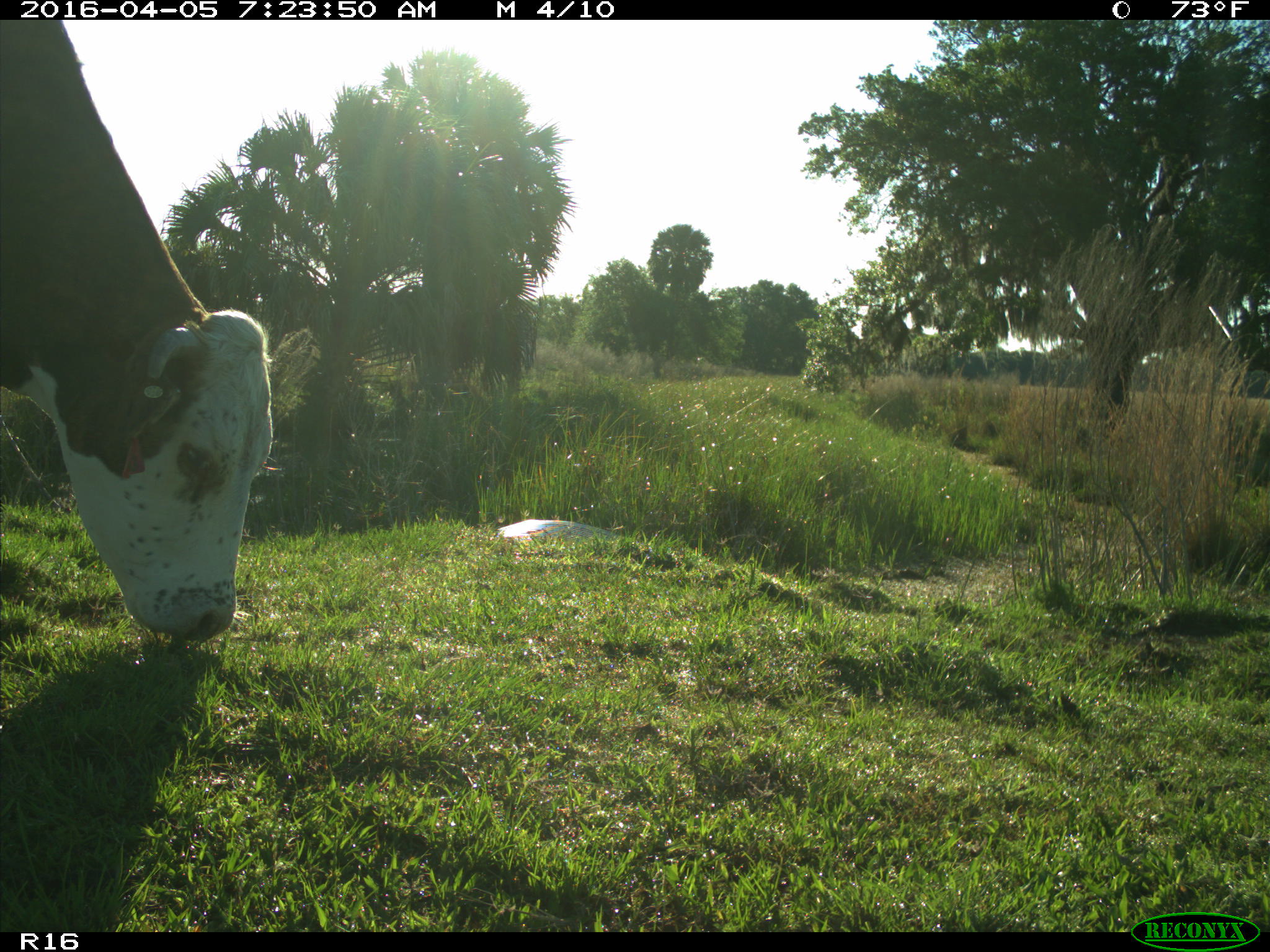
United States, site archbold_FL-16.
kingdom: Animalia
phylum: Chordata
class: Mammalia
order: Artiodactyla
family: Bovidae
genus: Bos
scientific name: Bos taurus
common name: domestic cow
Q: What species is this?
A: Bos taurus (domestic cow).